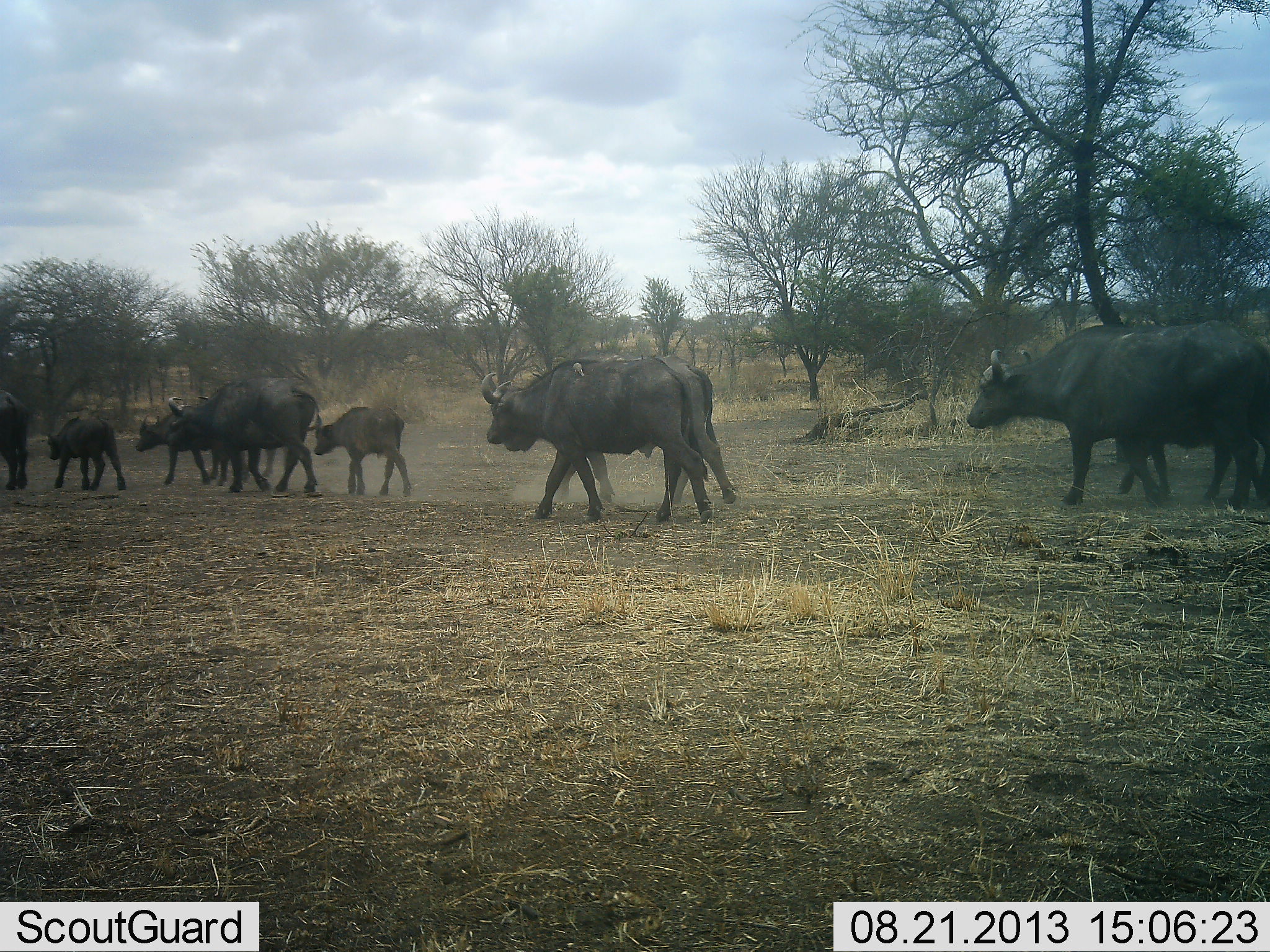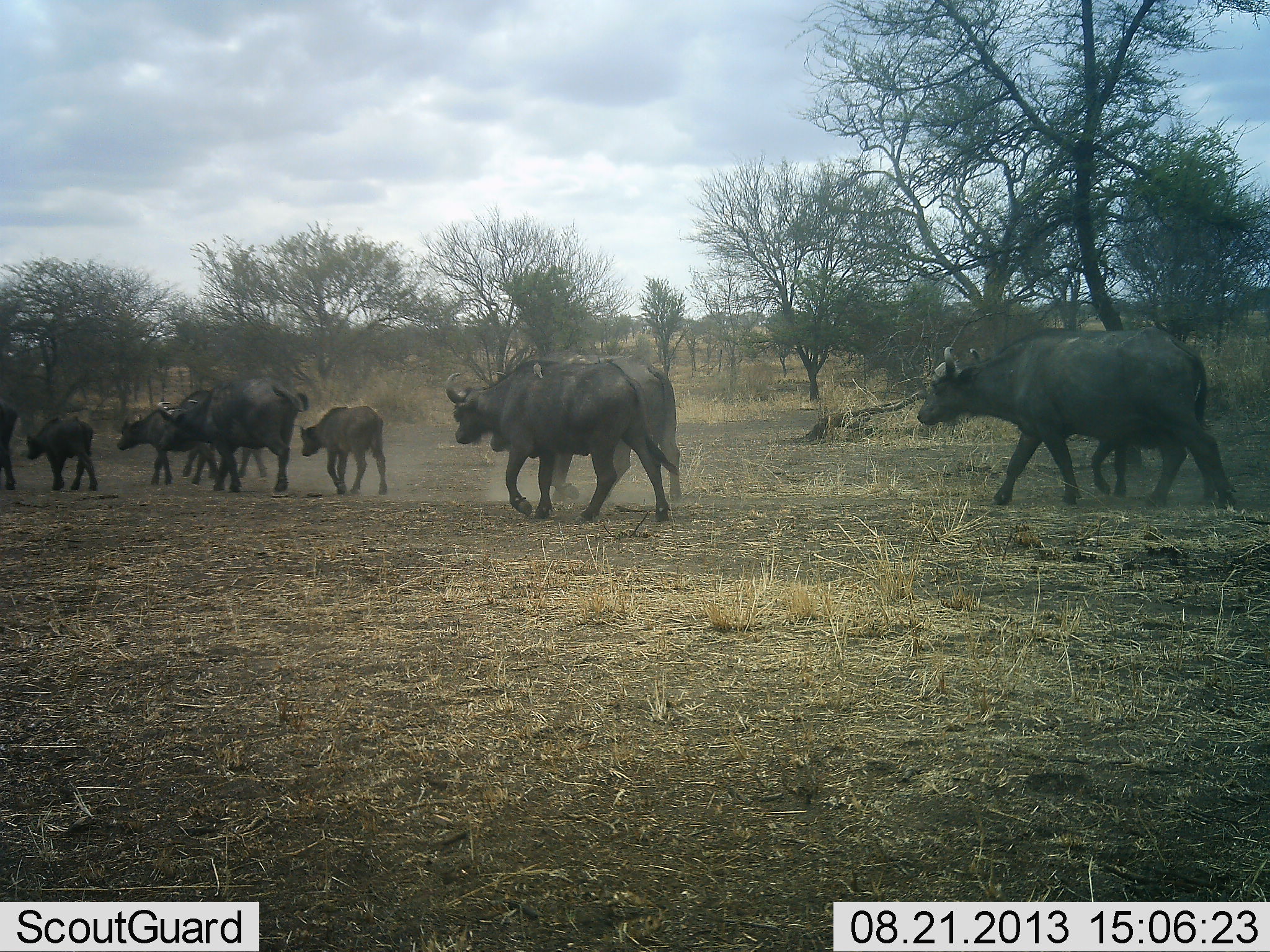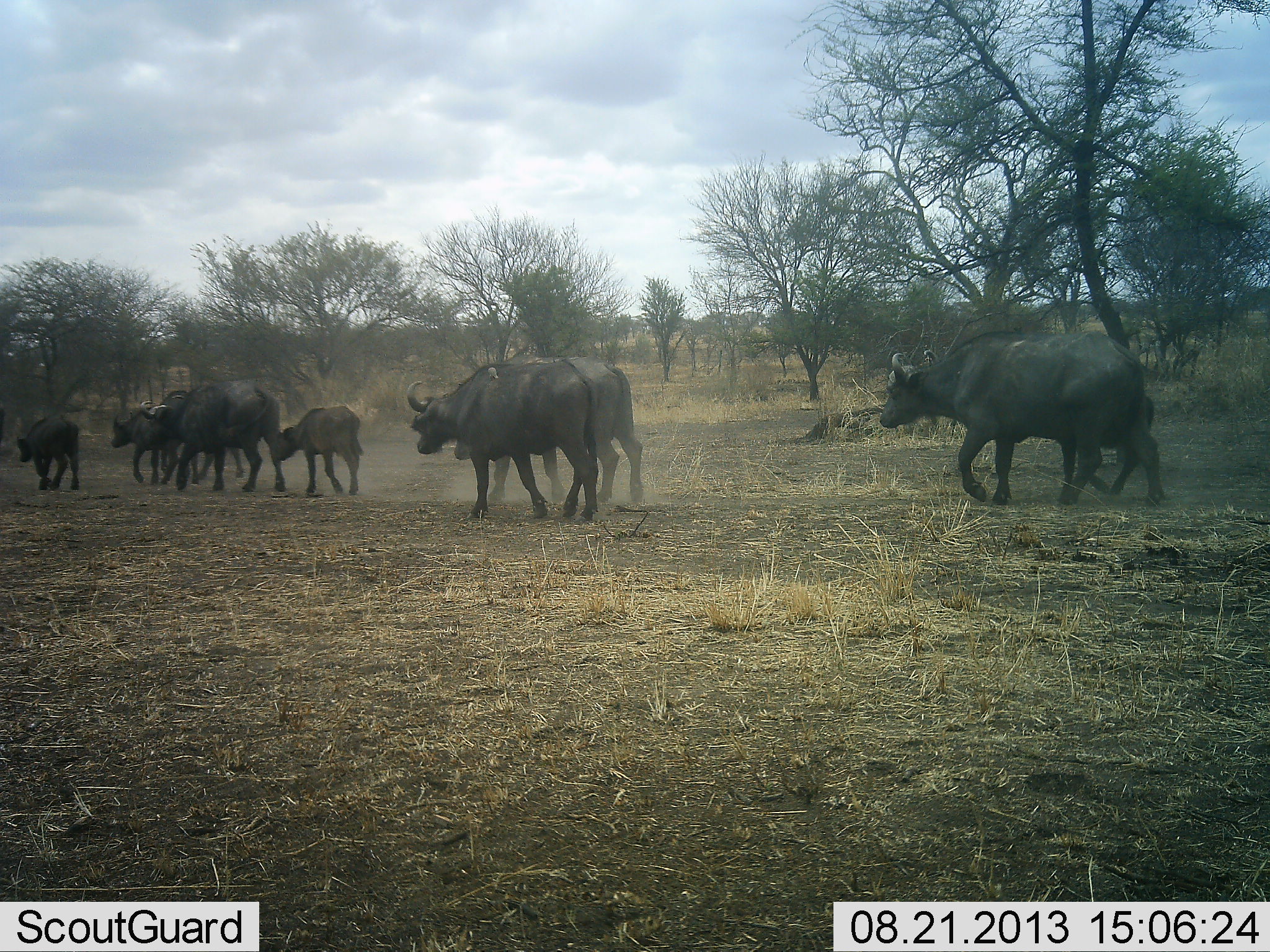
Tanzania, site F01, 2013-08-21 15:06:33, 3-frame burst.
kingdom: Animalia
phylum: Chordata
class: Mammalia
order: Artiodactyla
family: Bovidae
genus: Syncerus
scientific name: Syncerus caffer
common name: cape buffalo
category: buffalo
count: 9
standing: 7%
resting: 0%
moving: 100%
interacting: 4%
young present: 70%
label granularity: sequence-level